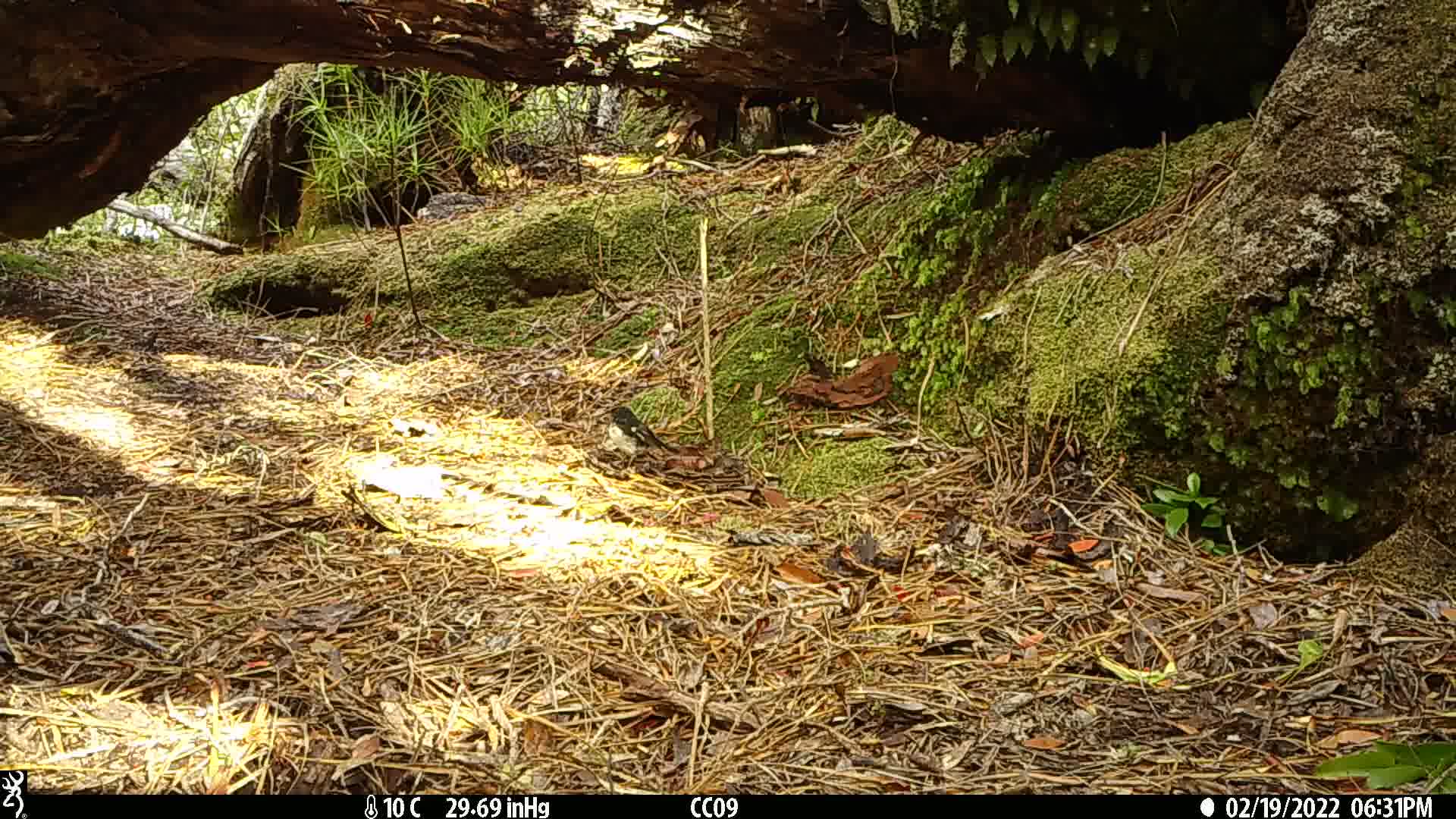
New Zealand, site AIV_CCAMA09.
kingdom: Animalia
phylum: Chordata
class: Aves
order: Passeriformes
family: Petroicidae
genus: Petroica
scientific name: Petroica macrocephala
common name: tomtit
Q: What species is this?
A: Tomtit (Petroica macrocephala).